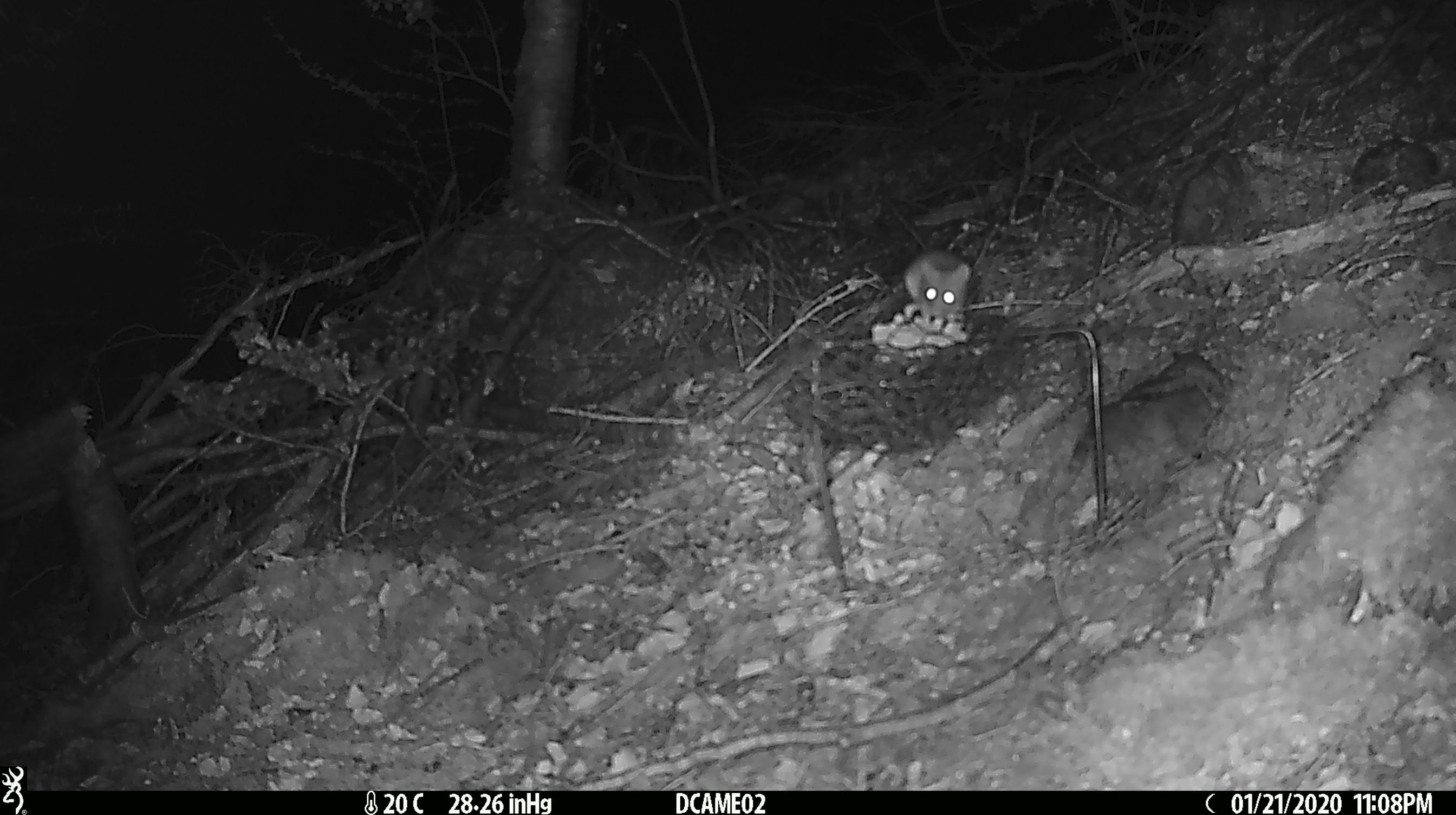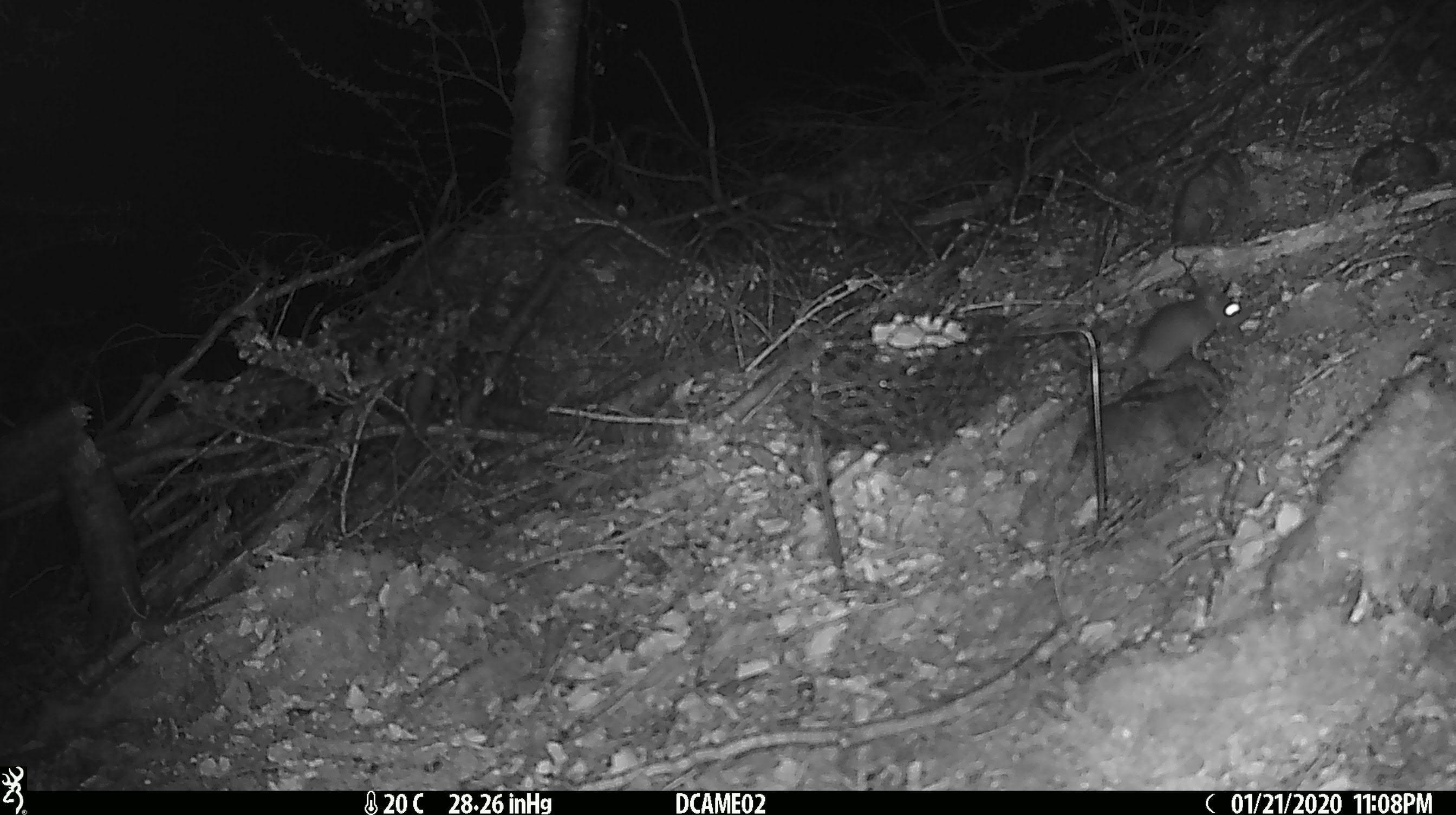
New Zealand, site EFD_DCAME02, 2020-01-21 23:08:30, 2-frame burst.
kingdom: Animalia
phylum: Chordata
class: Mammalia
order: Rodentia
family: Muridae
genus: Mus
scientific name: Mus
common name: mouse